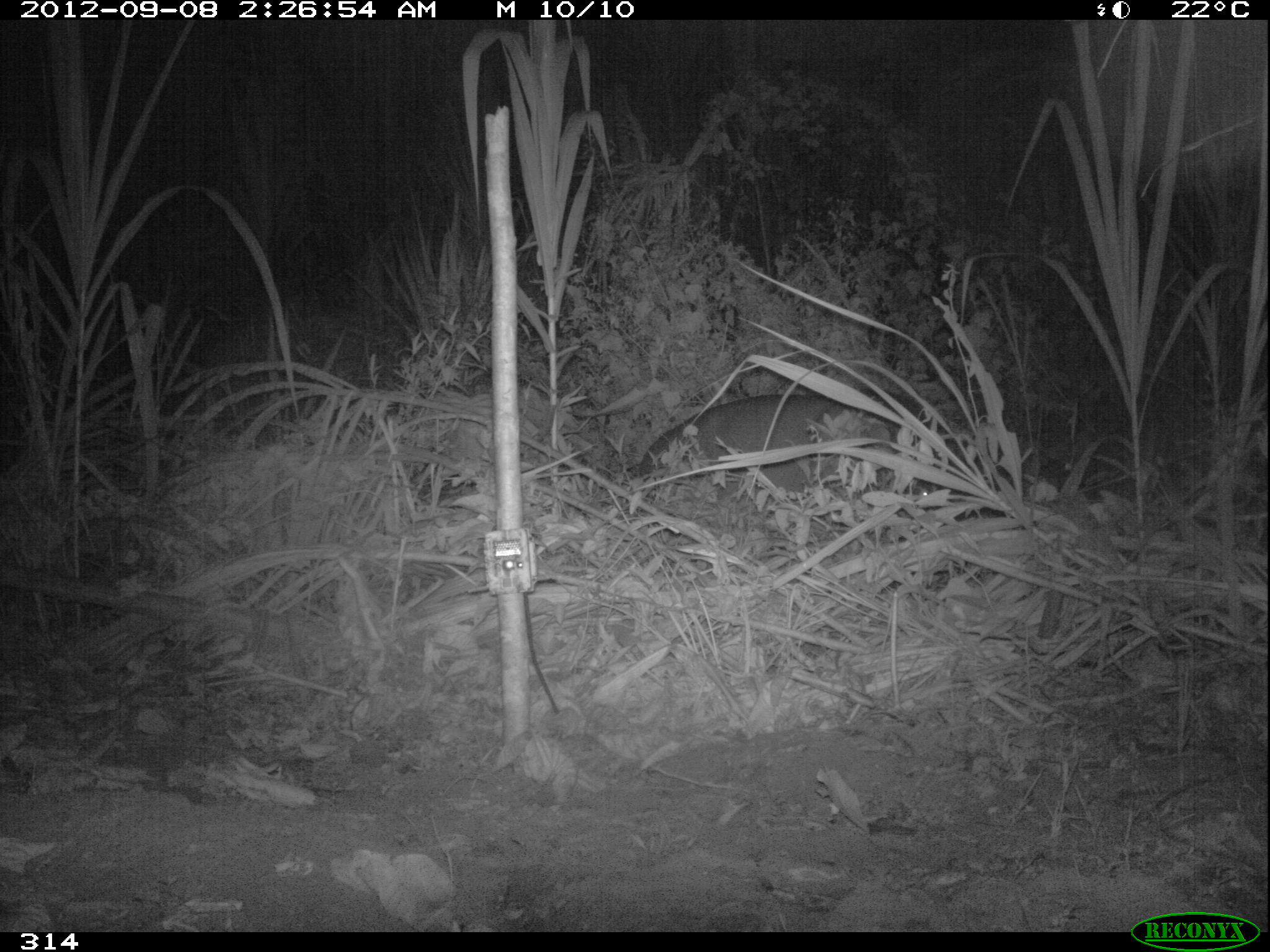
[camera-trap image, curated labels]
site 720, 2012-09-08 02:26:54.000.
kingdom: Animalia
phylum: Chordata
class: Mammalia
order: Perissodactyla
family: Tapiridae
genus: Tapirus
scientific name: Tapirus terrestris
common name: south american tapir